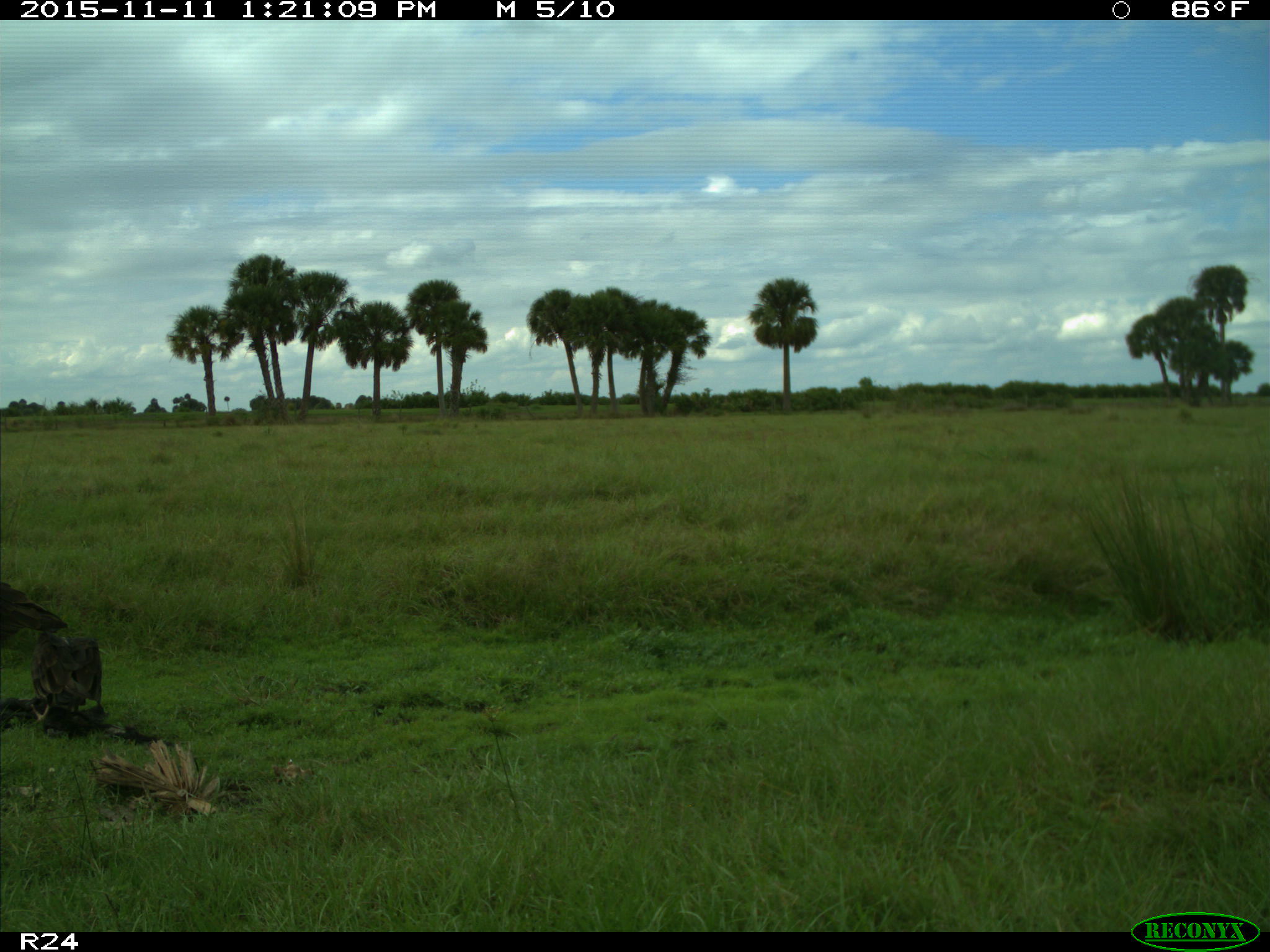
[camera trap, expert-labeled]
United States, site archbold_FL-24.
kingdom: Animalia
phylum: Chordata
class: Aves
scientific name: Aves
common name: birds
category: unidentified bird